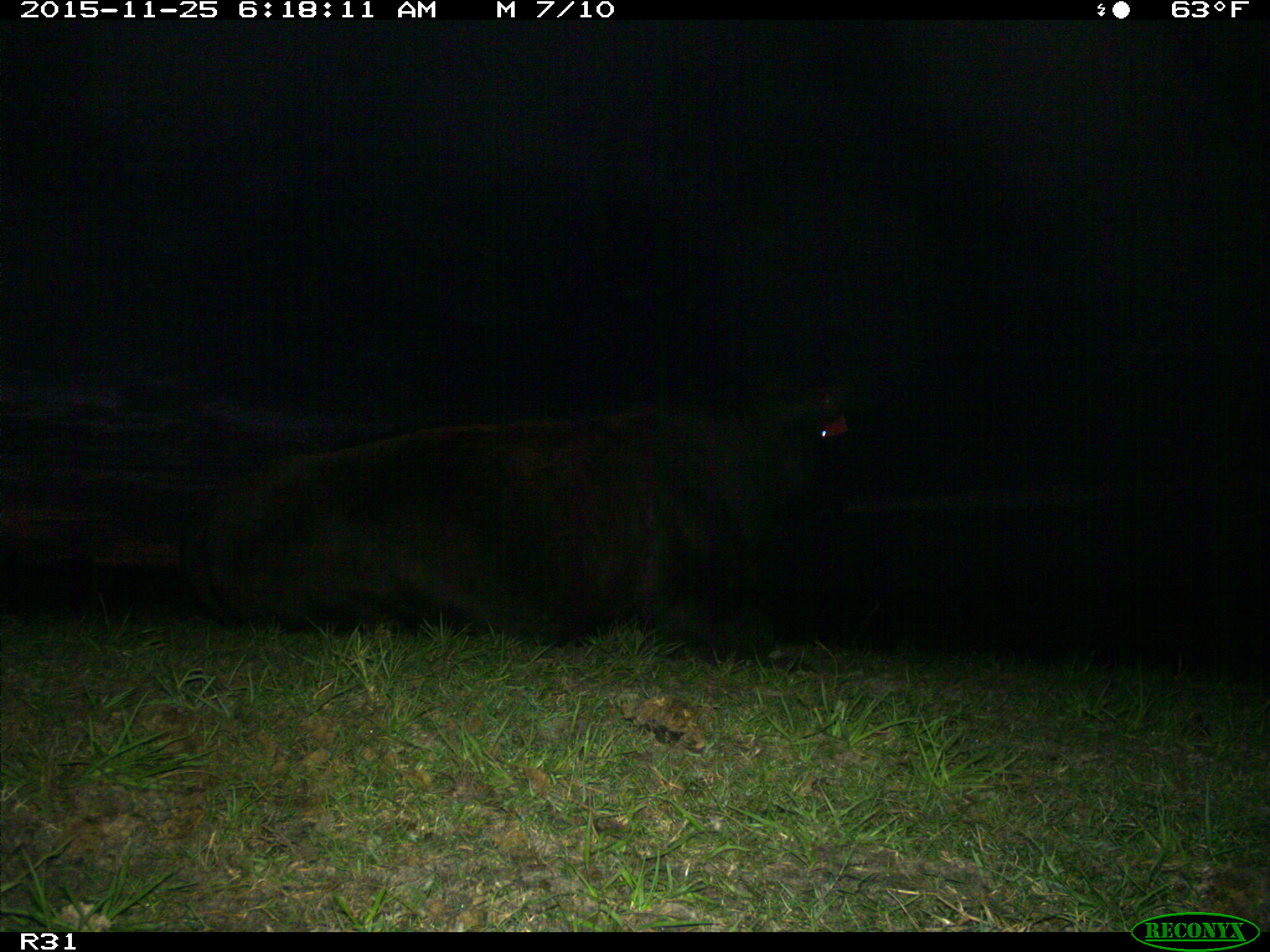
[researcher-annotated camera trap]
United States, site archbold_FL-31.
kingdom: Animalia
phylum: Chordata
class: Mammalia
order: Artiodactyla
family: Bovidae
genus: Bos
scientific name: Bos taurus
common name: domestic cow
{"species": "Bos taurus (domestic cow)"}